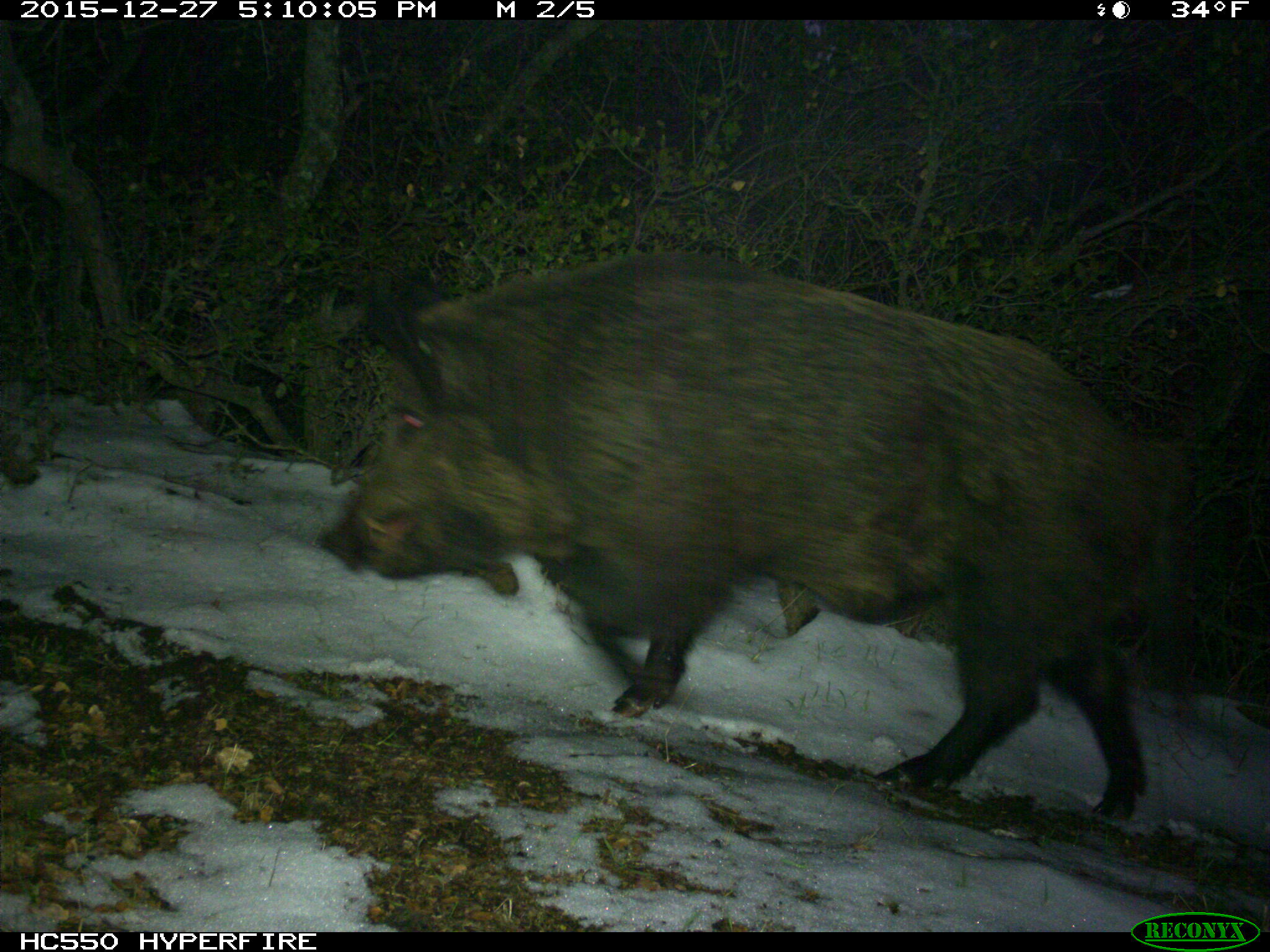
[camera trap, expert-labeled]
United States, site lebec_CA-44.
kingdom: Animalia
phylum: Chordata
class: Mammalia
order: Artiodactyla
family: Suidae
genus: Sus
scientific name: Sus scrofa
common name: wild boar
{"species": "Sus scrofa (wild boar)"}